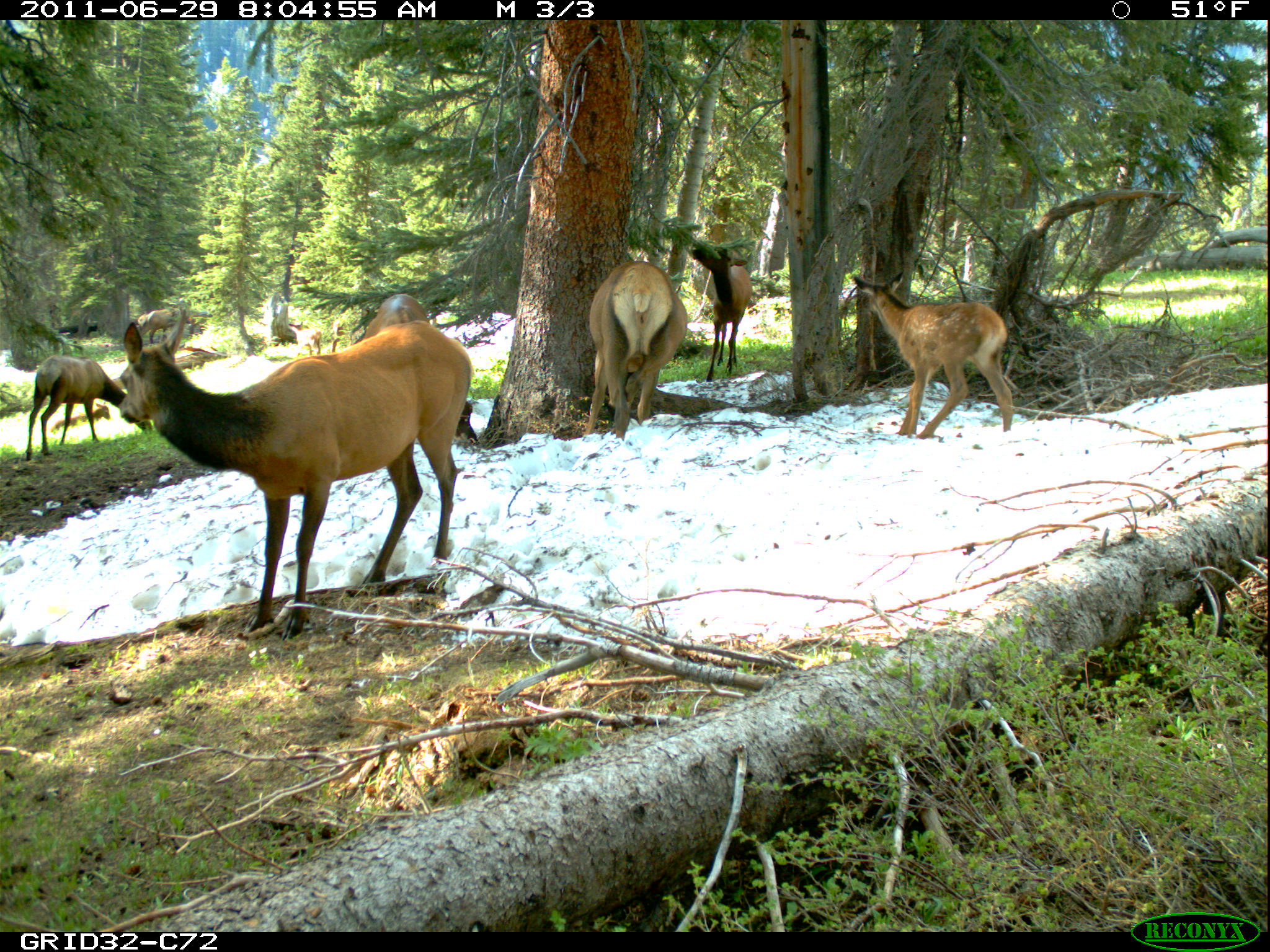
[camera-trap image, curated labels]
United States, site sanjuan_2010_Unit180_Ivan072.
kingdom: Animalia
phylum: Chordata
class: Mammalia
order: Artiodactyla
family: Cervidae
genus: Cervus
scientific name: Cervus elaphus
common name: red deer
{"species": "Cervus elaphus (red deer)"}